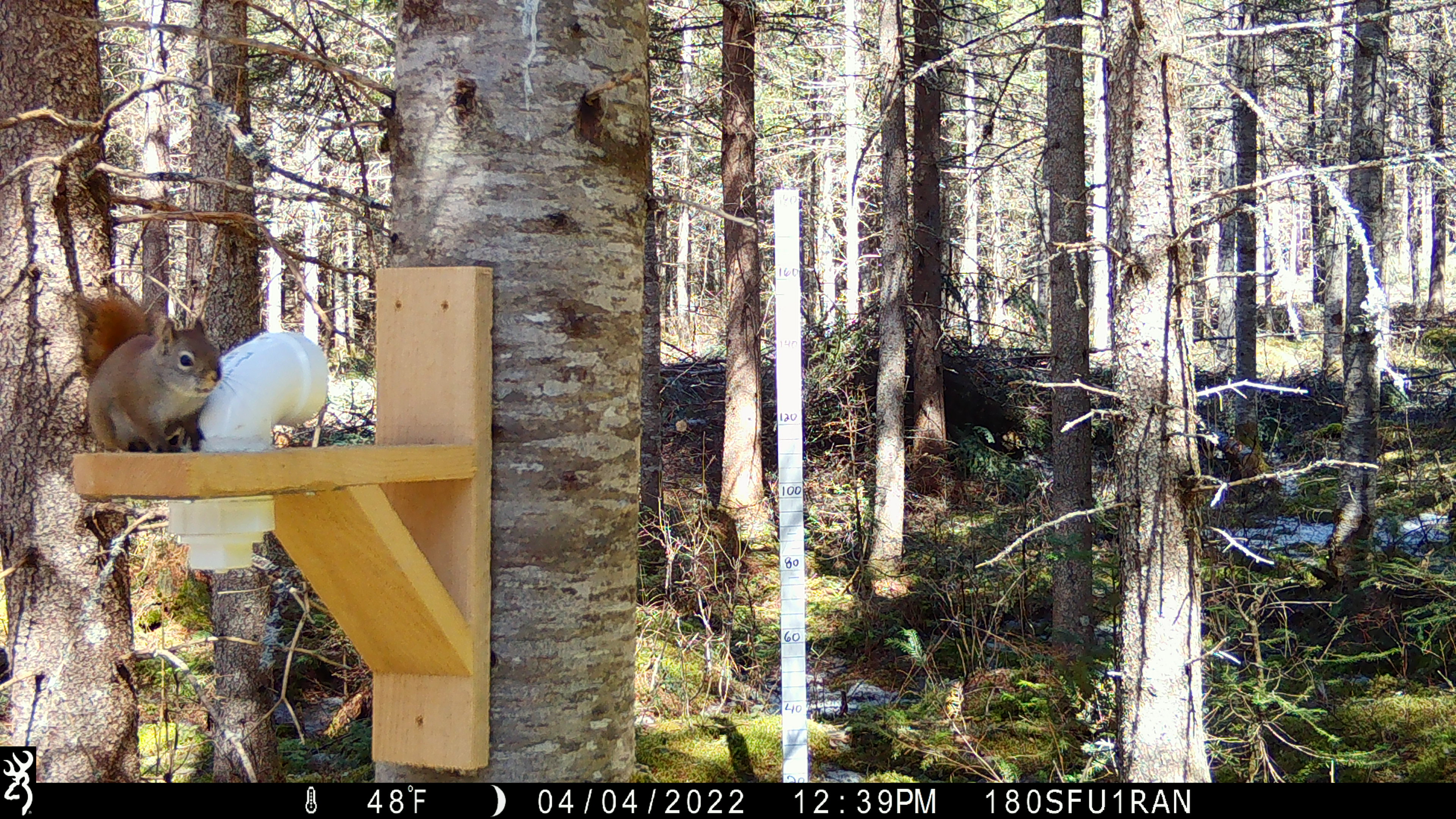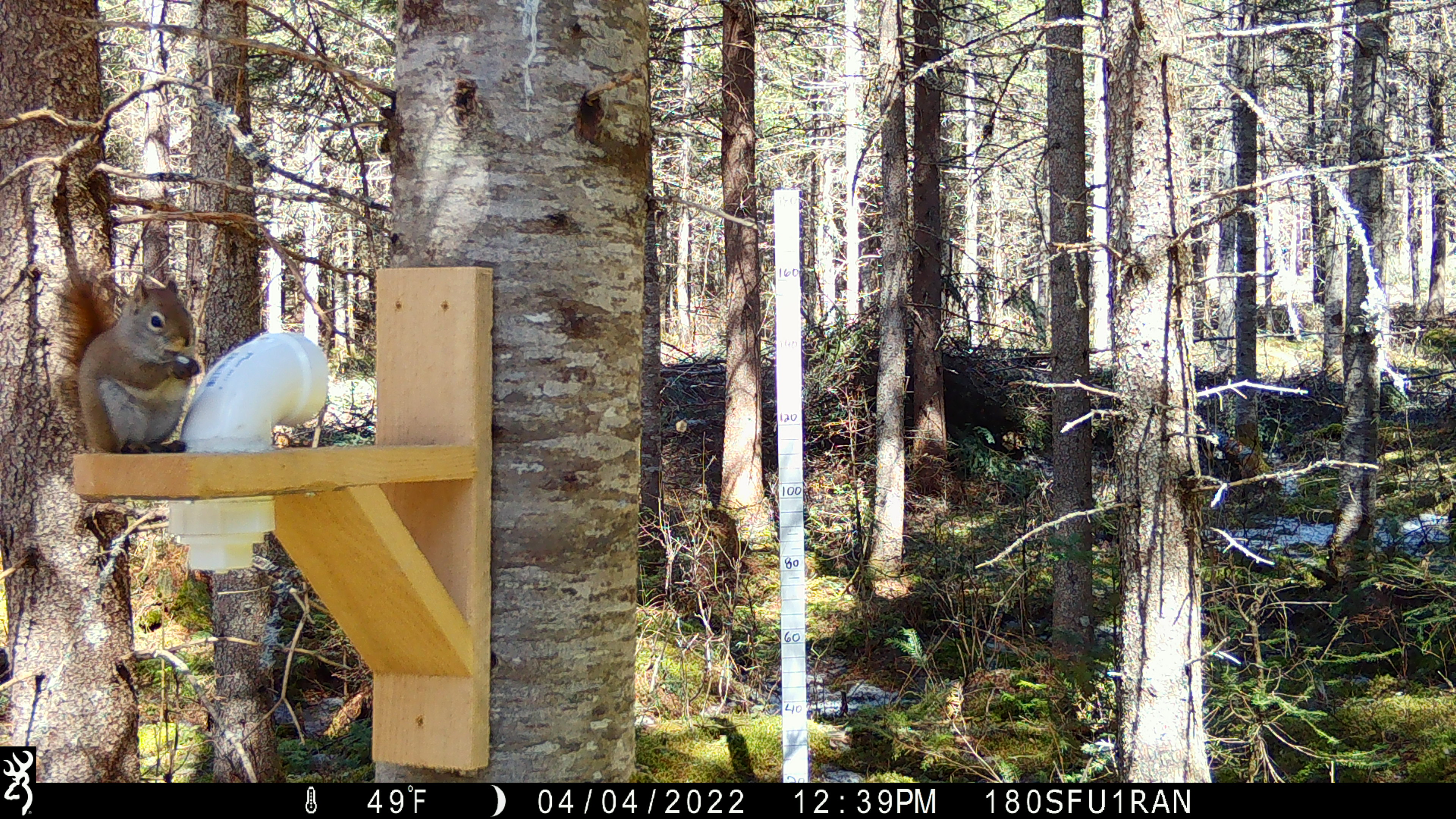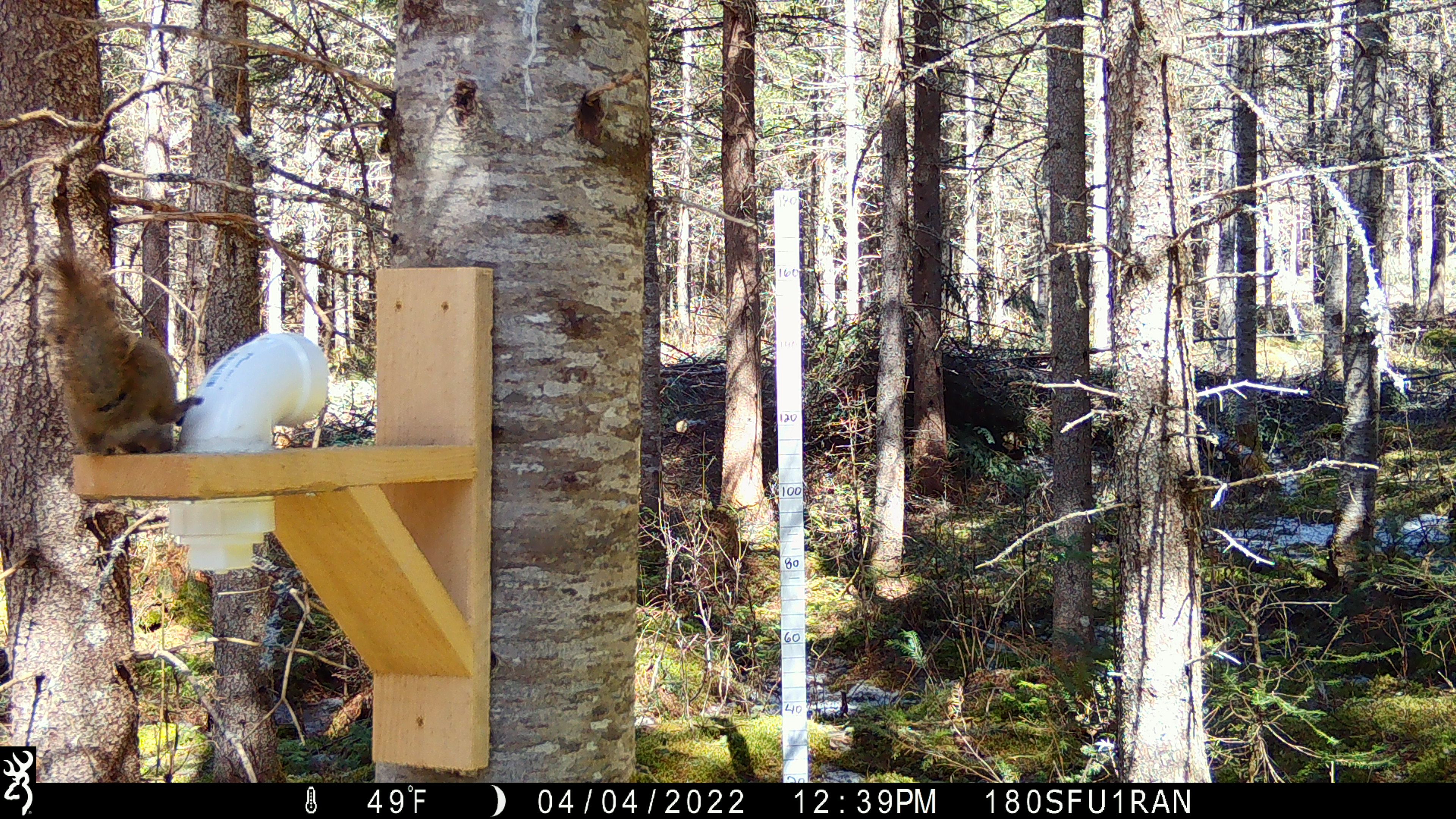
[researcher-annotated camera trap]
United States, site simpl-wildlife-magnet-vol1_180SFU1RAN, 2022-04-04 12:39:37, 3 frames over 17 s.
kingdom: Animalia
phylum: Chordata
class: Mammalia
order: Rodentia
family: Sciuridae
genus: Tamiasciurus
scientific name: Tamiasciurus hudsonicus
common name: red squirrel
Red squirrel (Tamiasciurus hudsonicus).